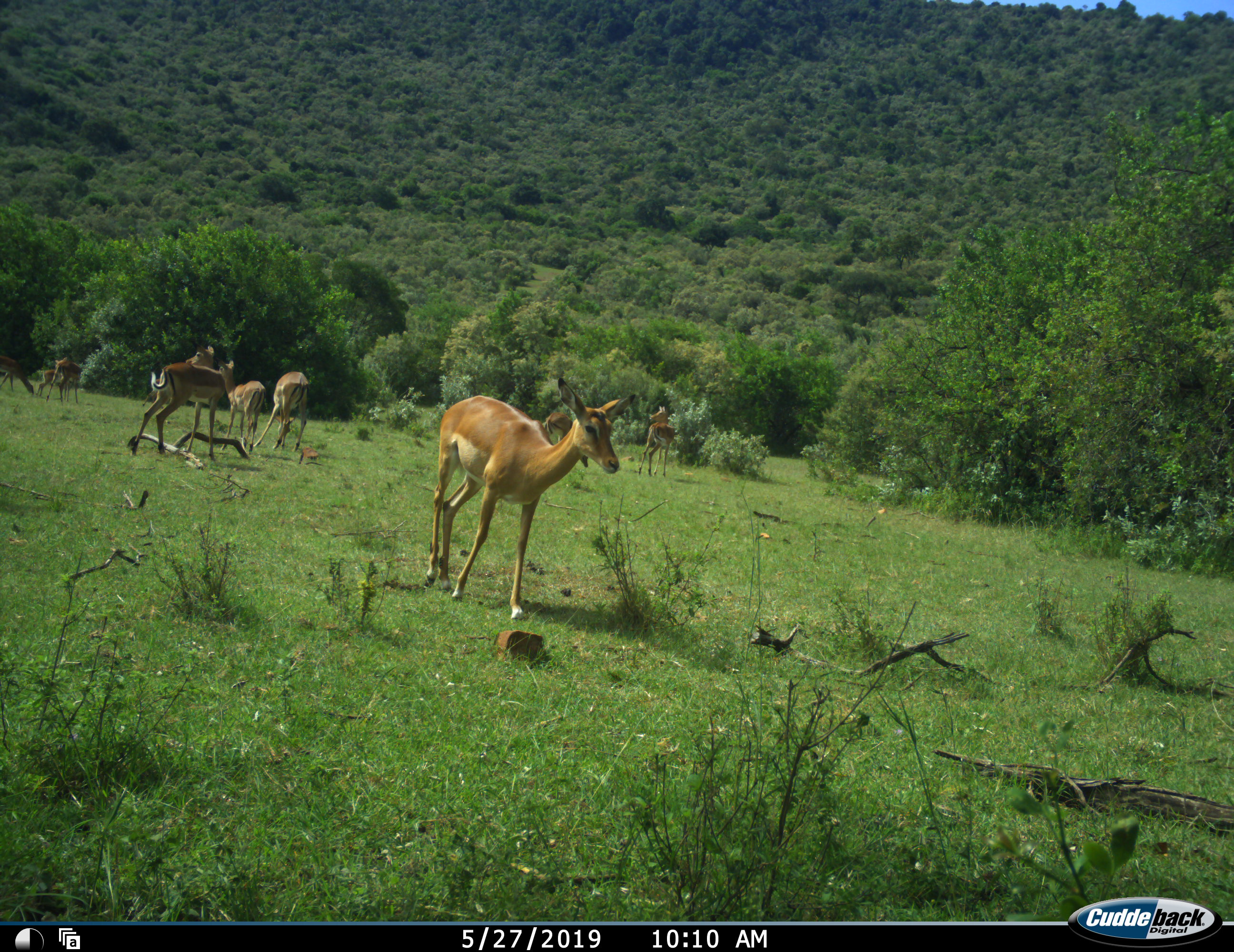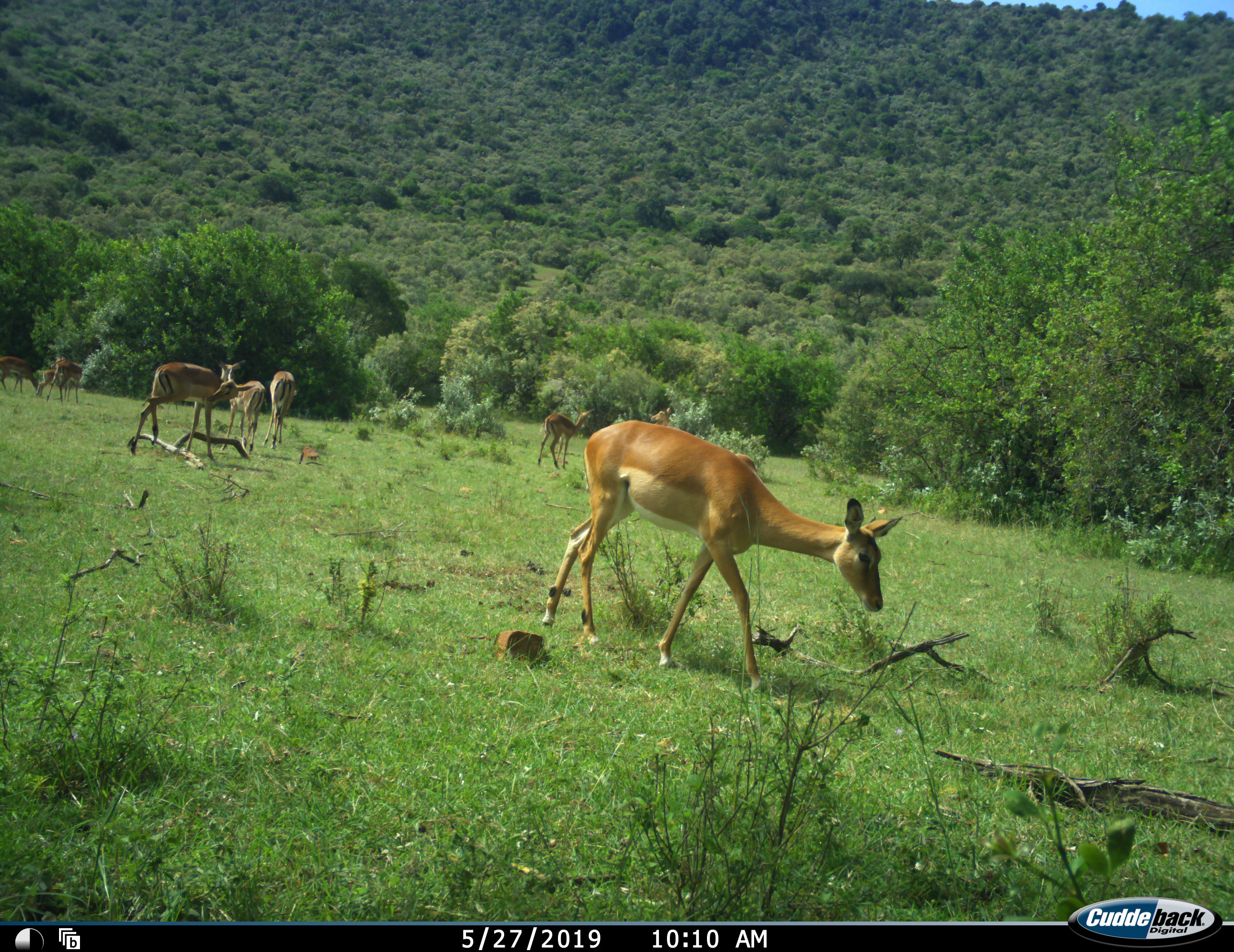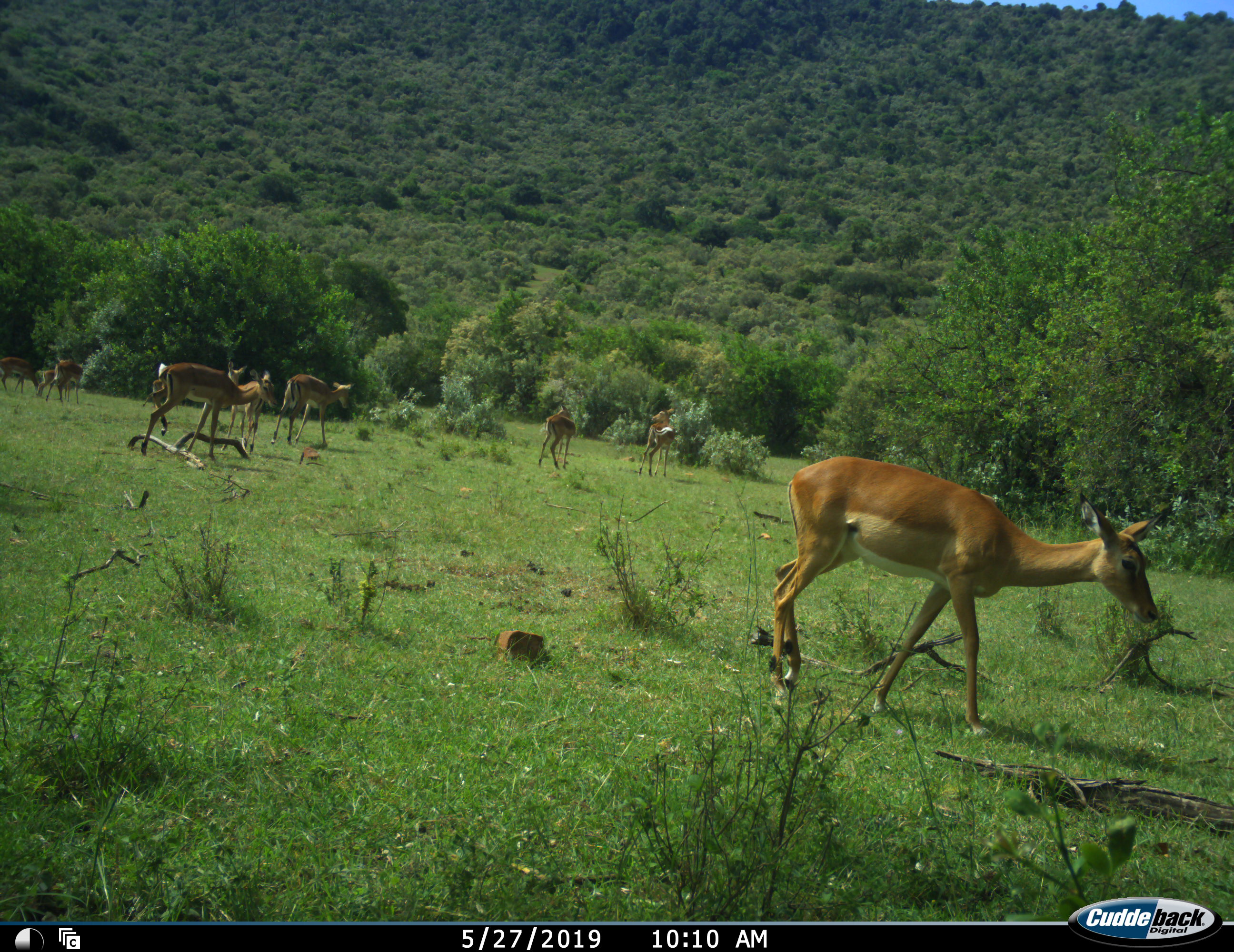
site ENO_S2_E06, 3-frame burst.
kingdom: Animalia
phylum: Chordata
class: Mammalia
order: Artiodactyla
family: Bovidae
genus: Aepyceros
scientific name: Aepyceros melampus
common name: impala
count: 9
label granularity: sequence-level